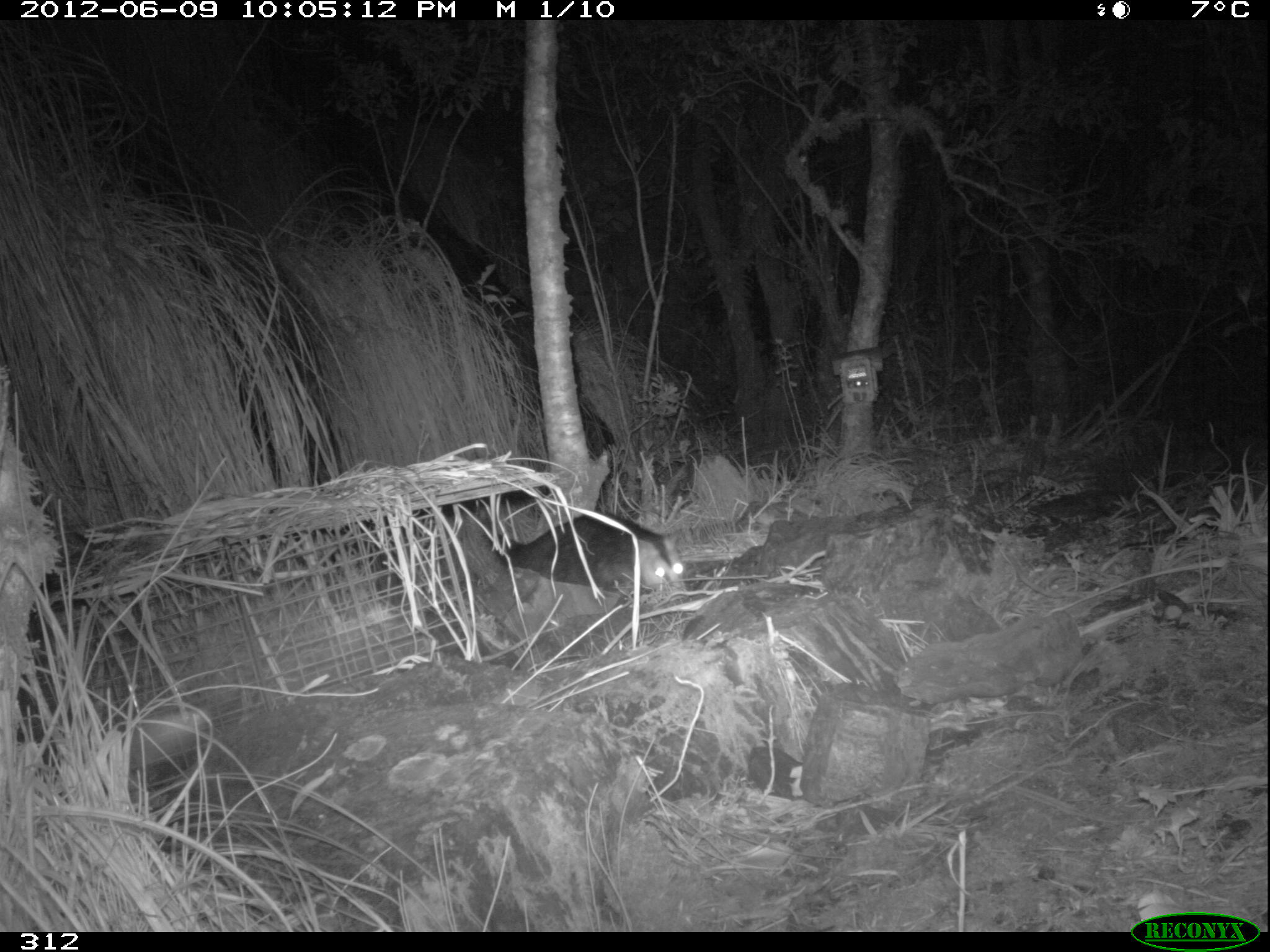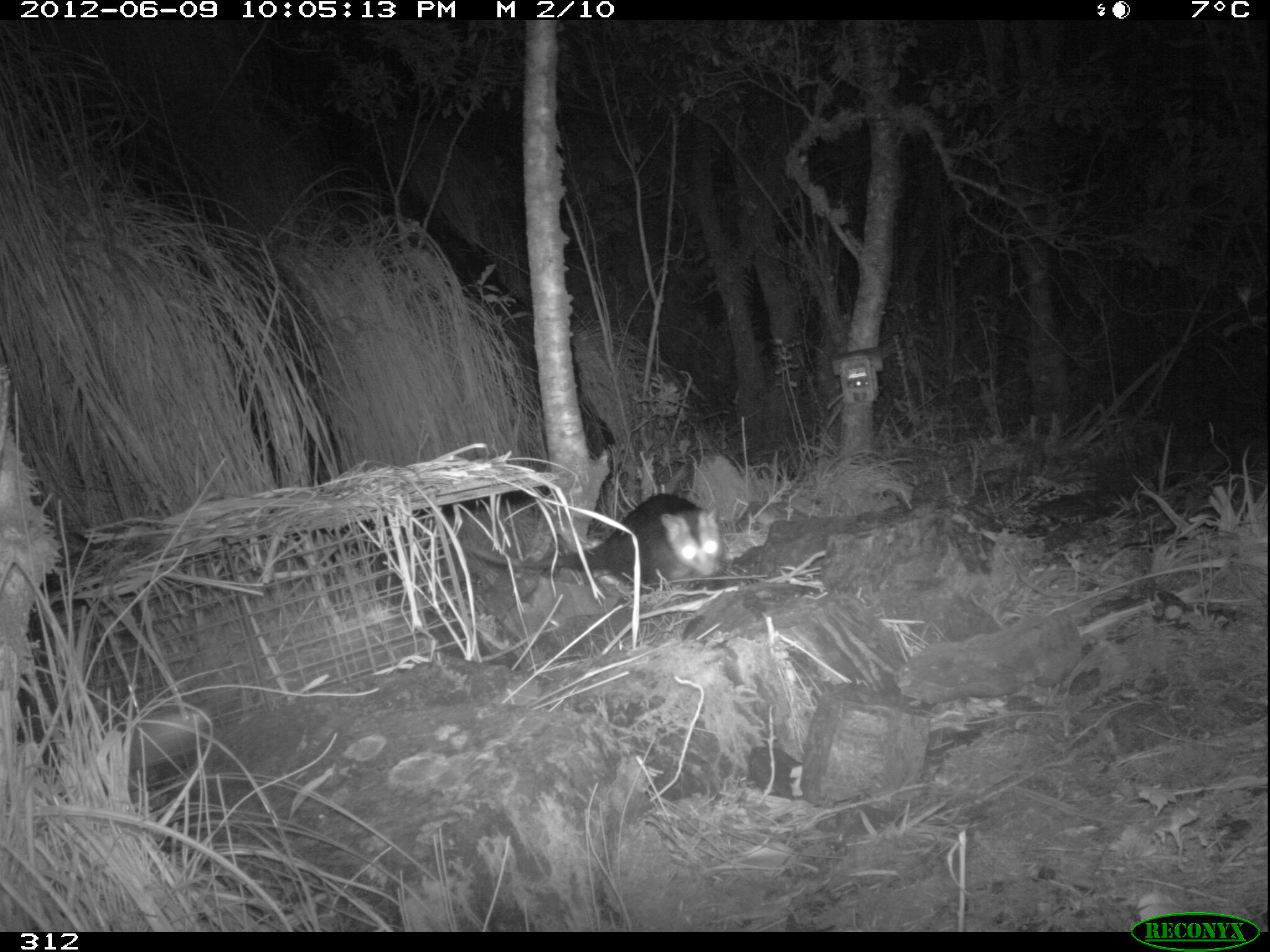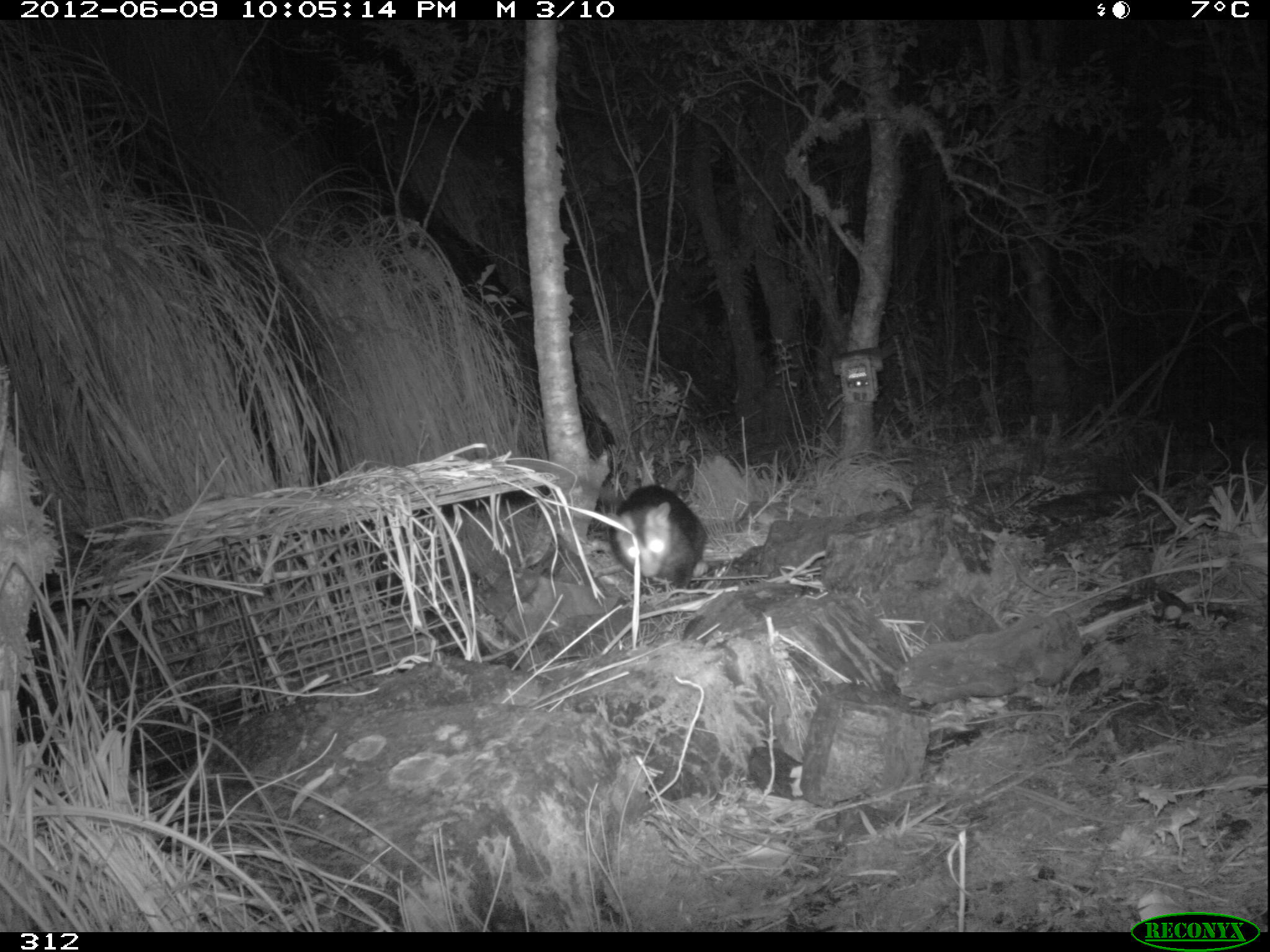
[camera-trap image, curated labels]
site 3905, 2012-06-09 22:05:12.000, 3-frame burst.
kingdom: Animalia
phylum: Chordata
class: Mammalia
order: Didelphimorphia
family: Didelphidae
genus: Didelphis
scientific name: Didelphis pernigra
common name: andean white-eared opossum